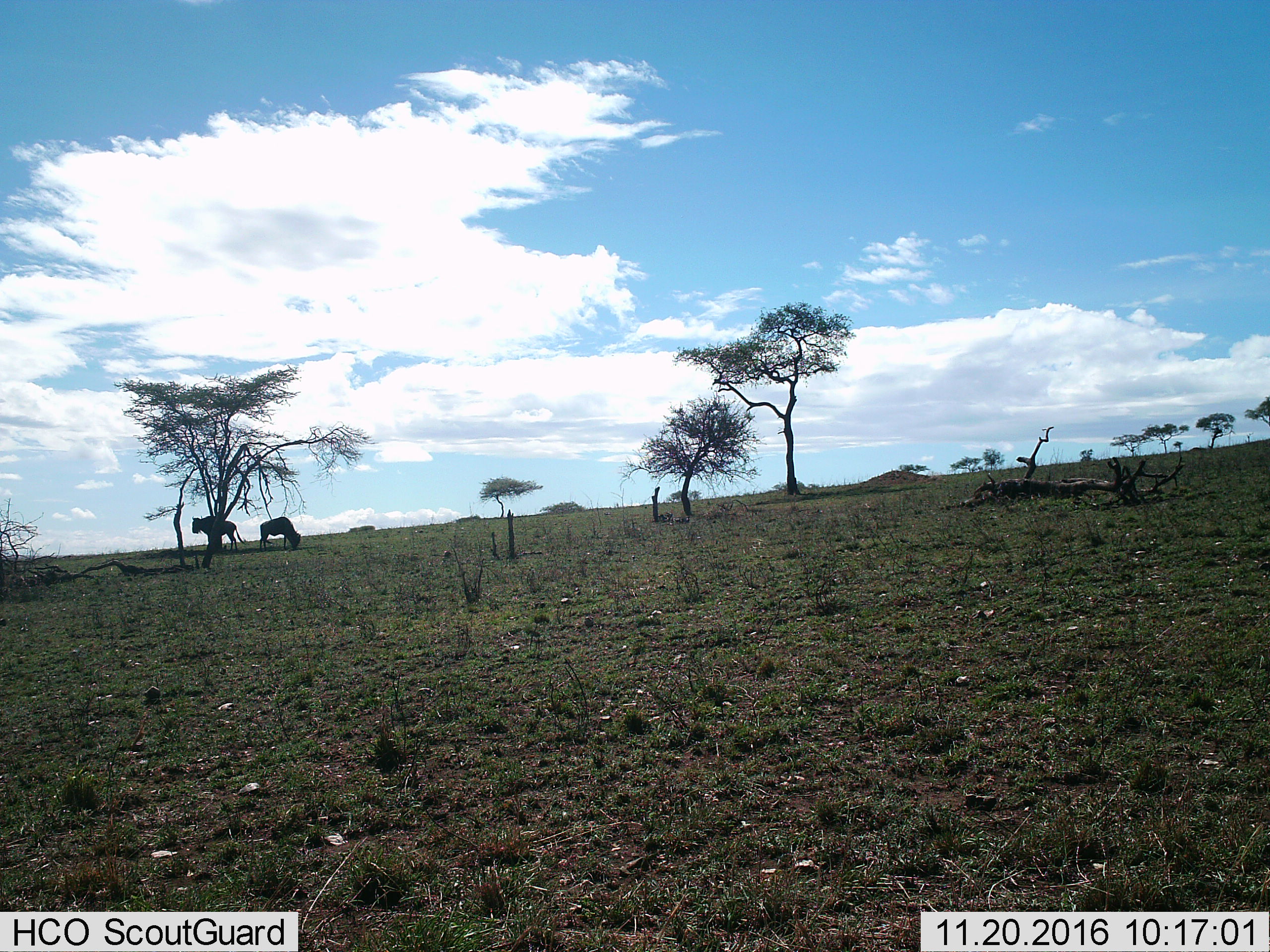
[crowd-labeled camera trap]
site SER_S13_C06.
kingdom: Animalia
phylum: Chordata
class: Mammalia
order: Artiodactyla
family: Bovidae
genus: Connochaetes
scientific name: Connochaetes taurinus taurinus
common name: blue wildebeest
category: wildebeestblue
Wildebeestblue (blue wildebeest) (Connochaetes taurinus taurinus), count 2. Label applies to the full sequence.